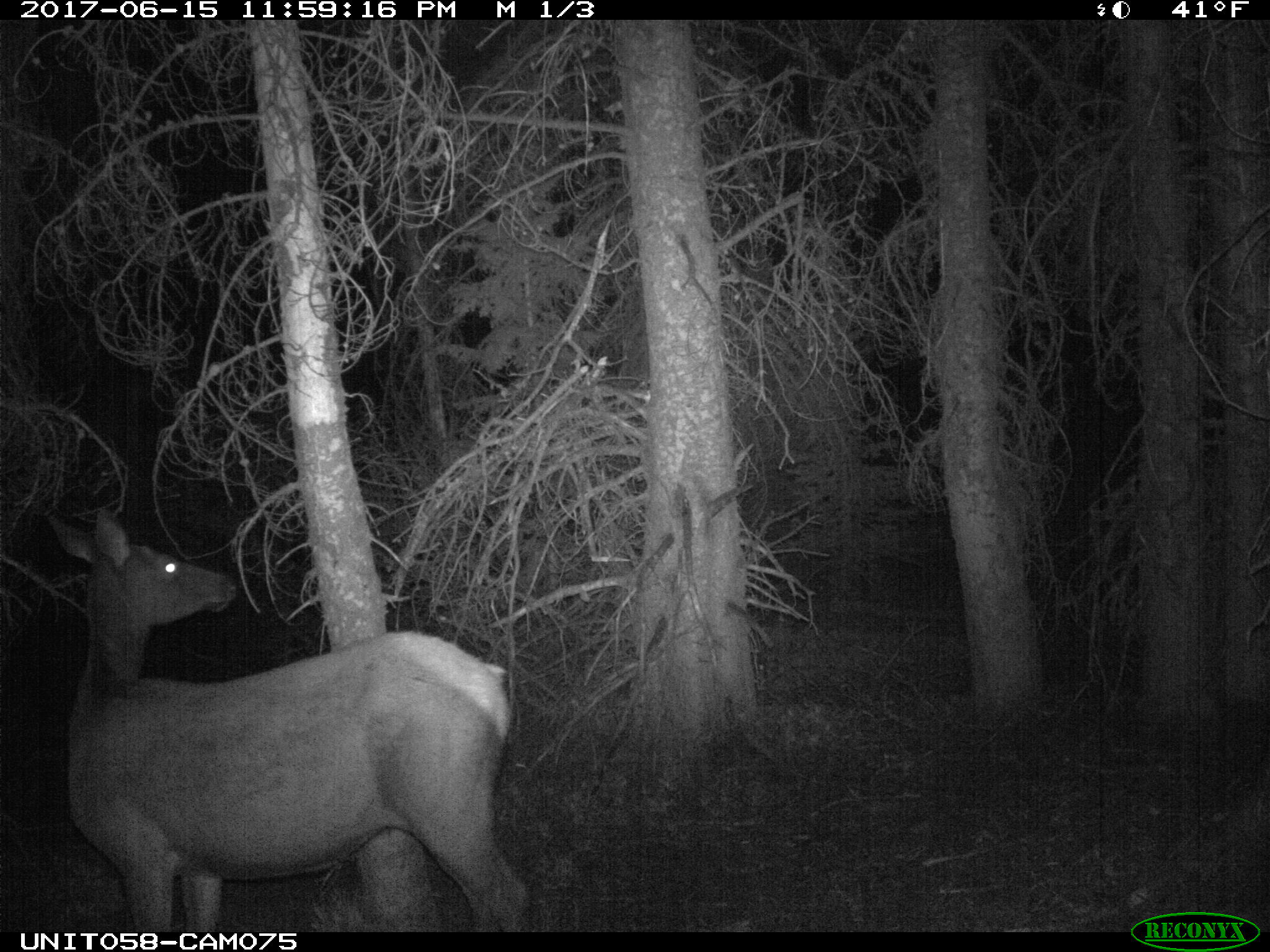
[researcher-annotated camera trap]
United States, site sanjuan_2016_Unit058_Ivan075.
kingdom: Animalia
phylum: Chordata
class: Mammalia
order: Artiodactyla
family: Cervidae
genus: Cervus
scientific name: Cervus elaphus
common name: red deer